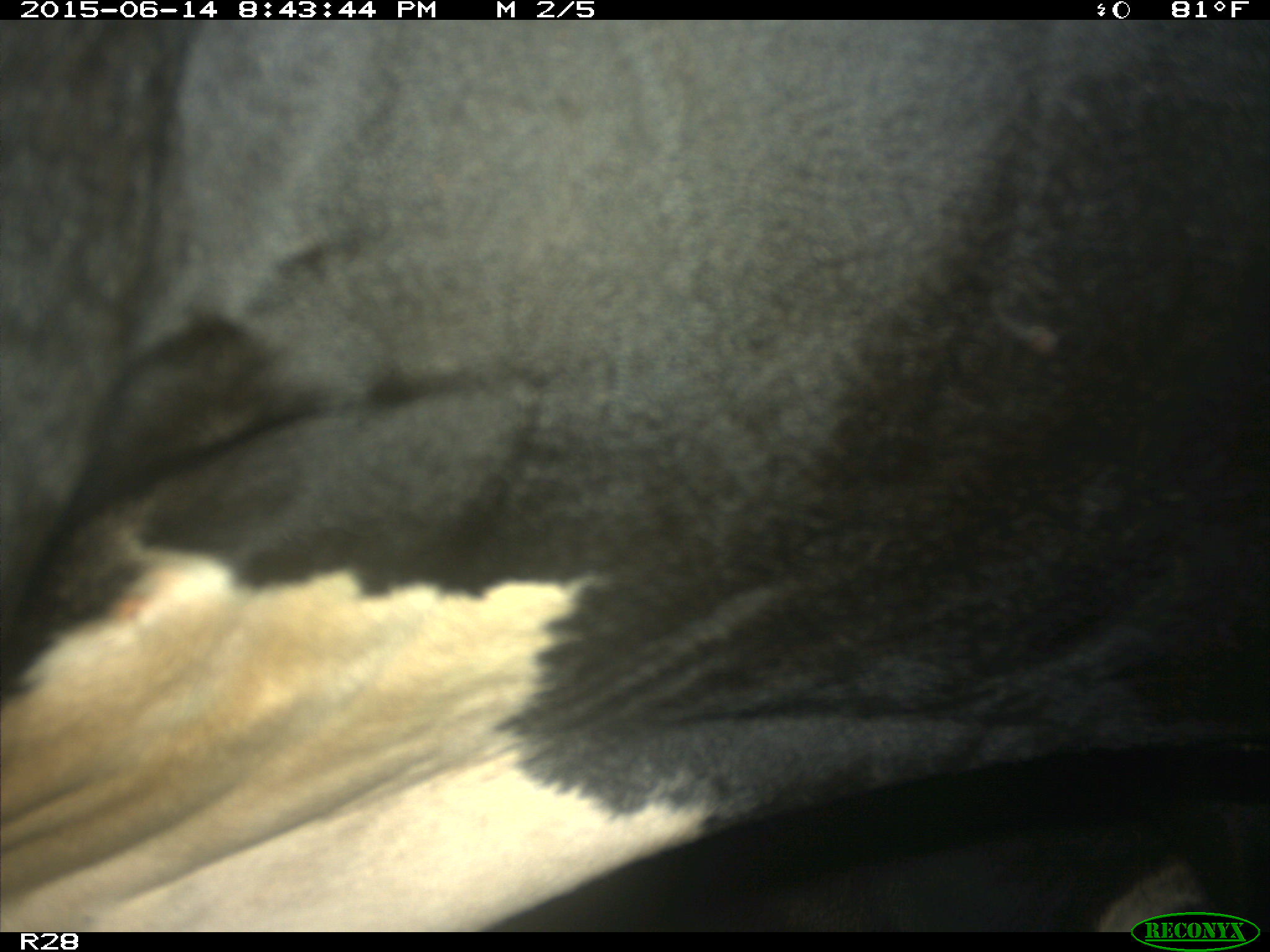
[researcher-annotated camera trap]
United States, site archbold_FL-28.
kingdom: Animalia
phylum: Chordata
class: Mammalia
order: Artiodactyla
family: Bovidae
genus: Bos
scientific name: Bos taurus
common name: domestic cow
Bos taurus (domestic cow).